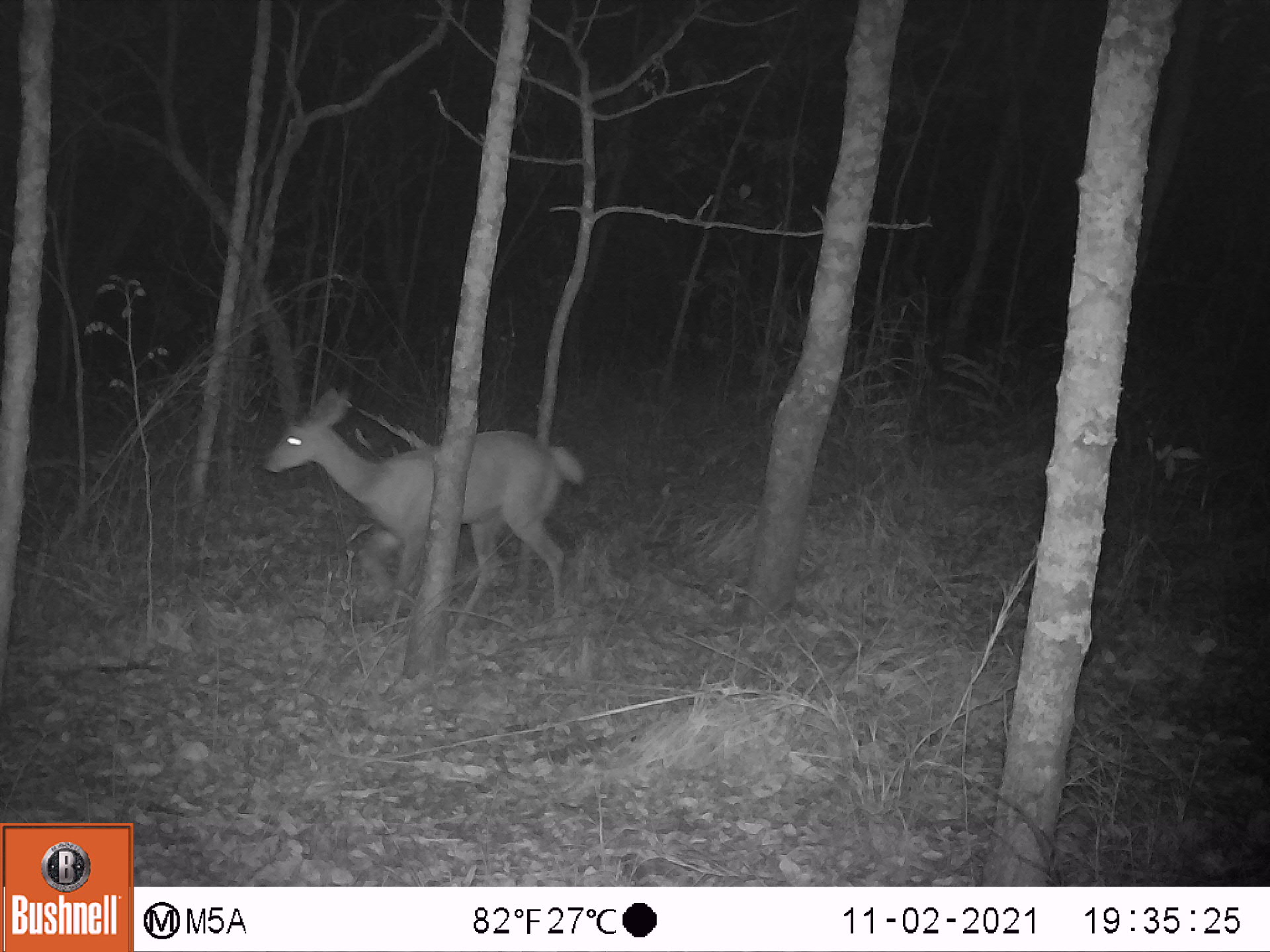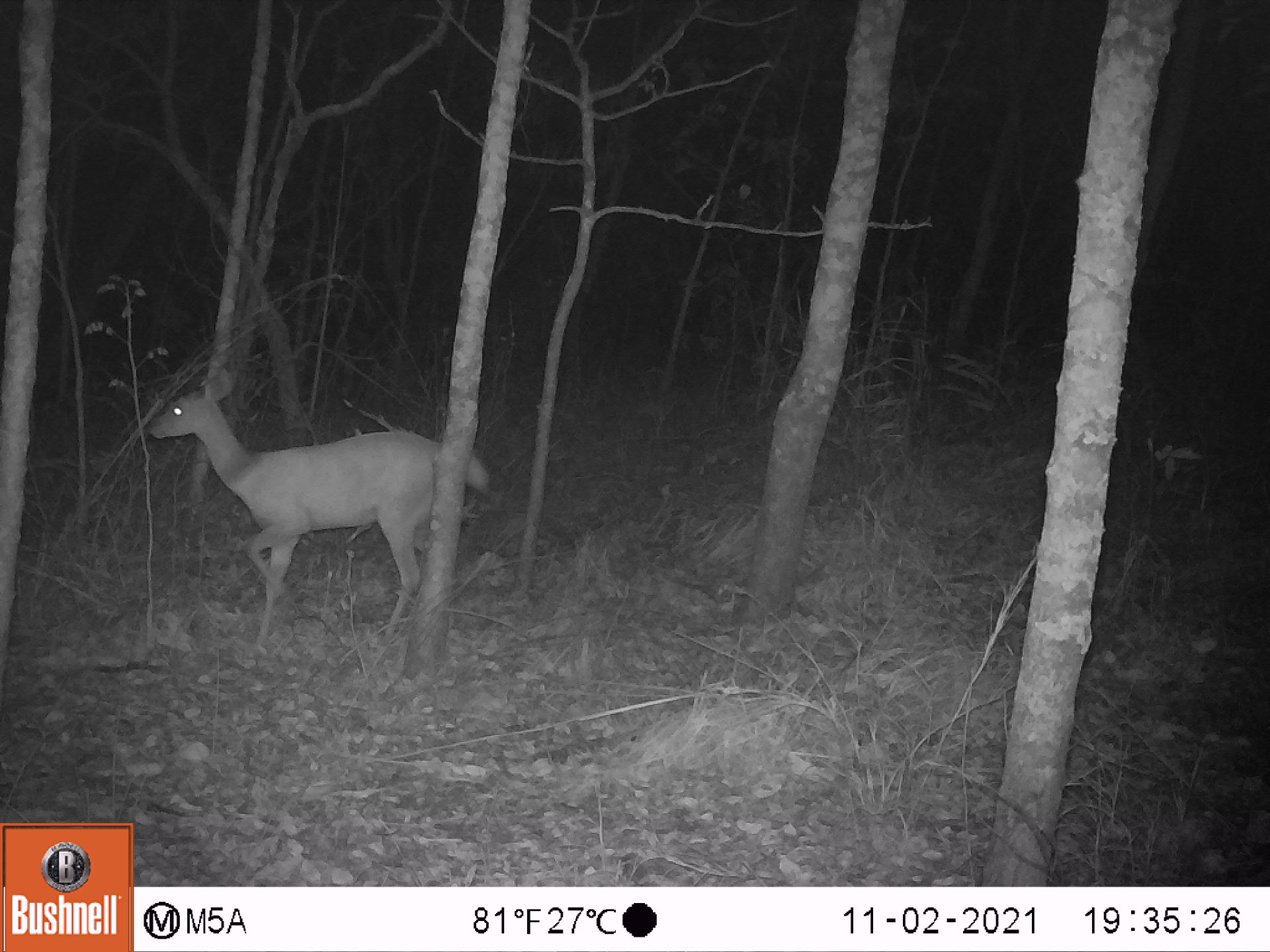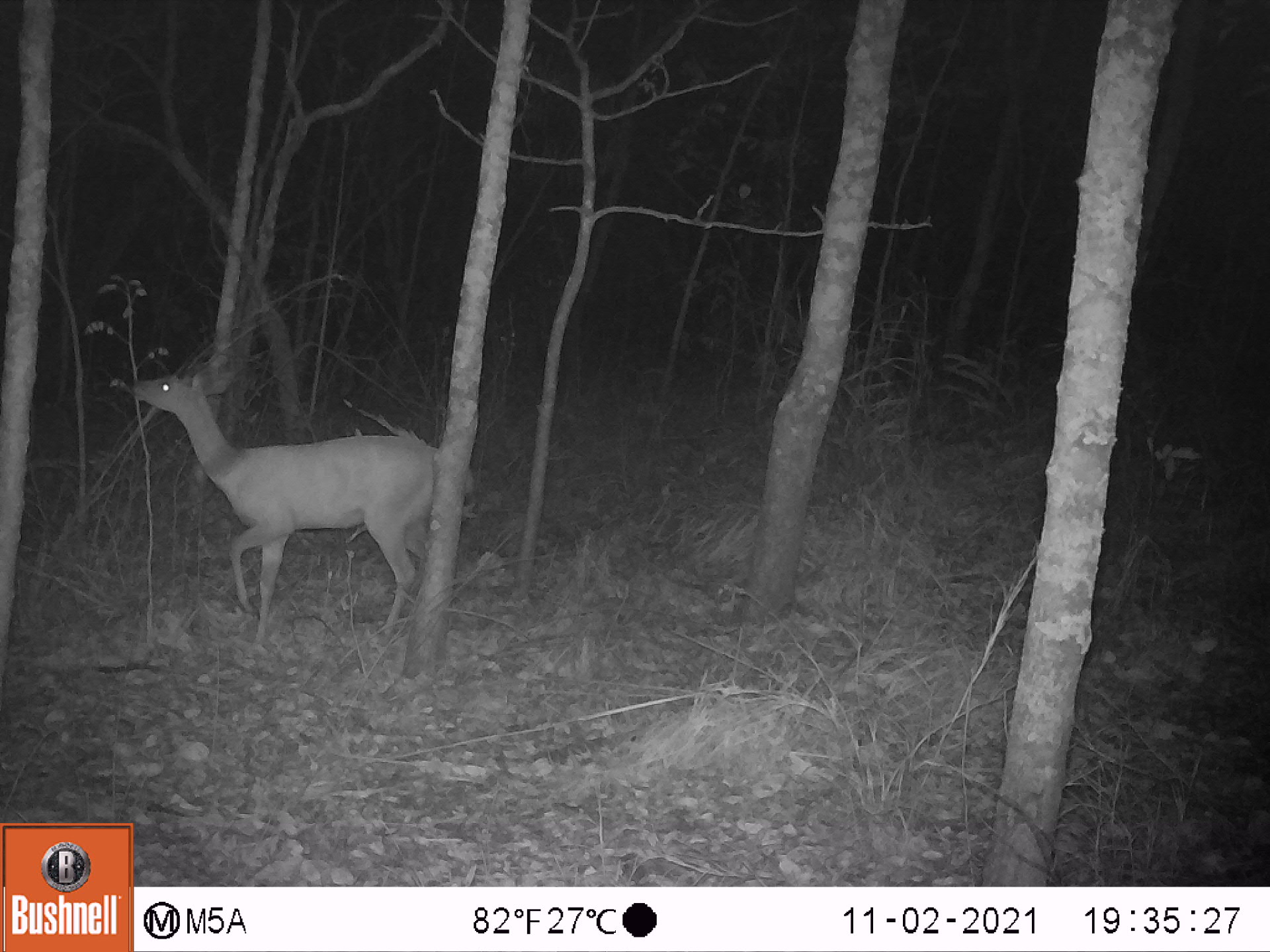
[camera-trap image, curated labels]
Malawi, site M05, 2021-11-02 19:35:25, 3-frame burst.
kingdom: Animalia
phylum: Chordata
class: Mammalia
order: Artiodactyla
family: Bovidae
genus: Tragelaphus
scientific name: Tragelaphus sylvaticus sylvaticus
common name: cape bushbuck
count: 1